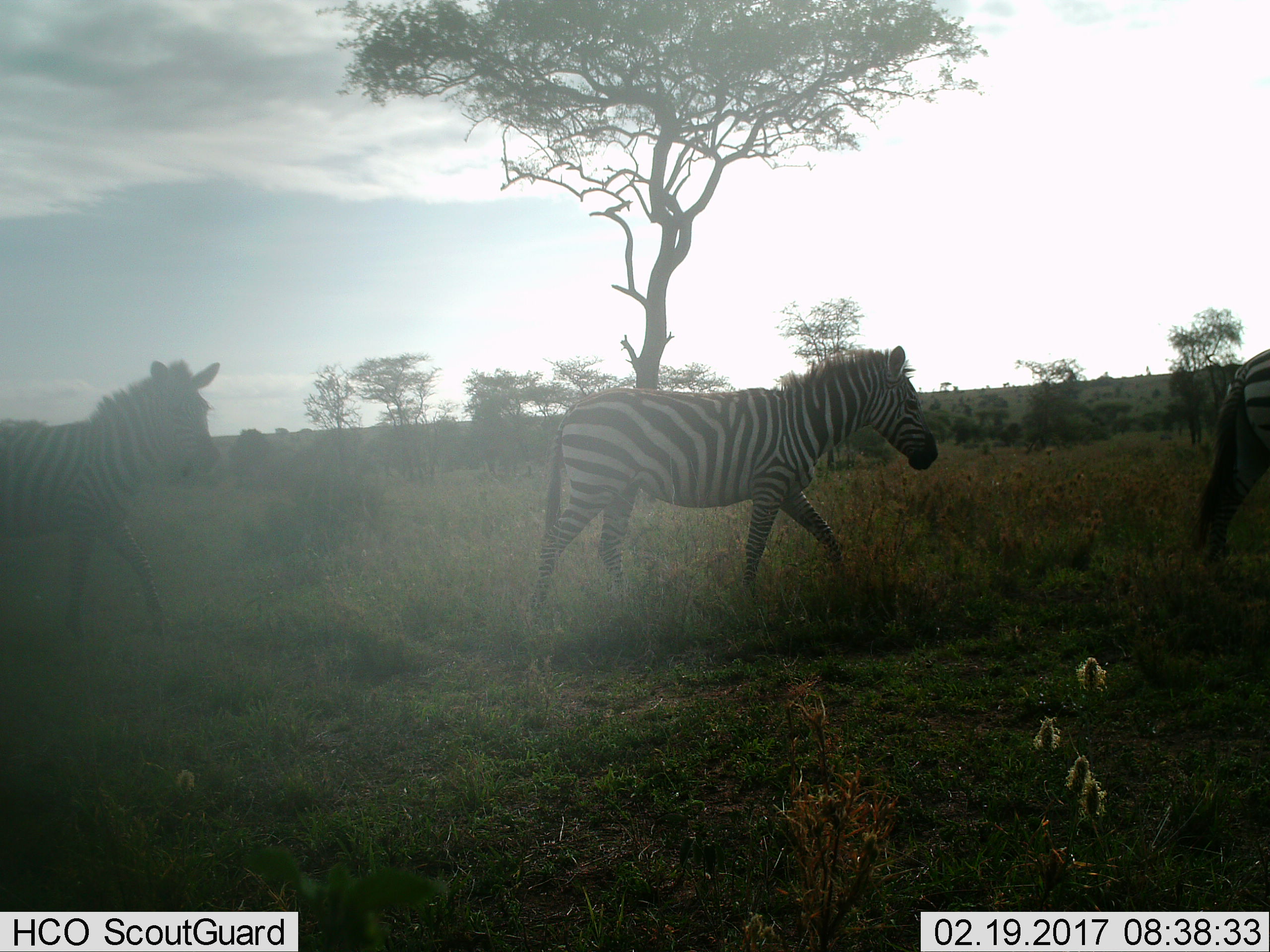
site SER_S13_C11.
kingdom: Animalia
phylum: Chordata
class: Mammalia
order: Perissodactyla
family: Equidae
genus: Equus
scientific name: Equus quagga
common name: plains zebra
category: zebraplains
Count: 3.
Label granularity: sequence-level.